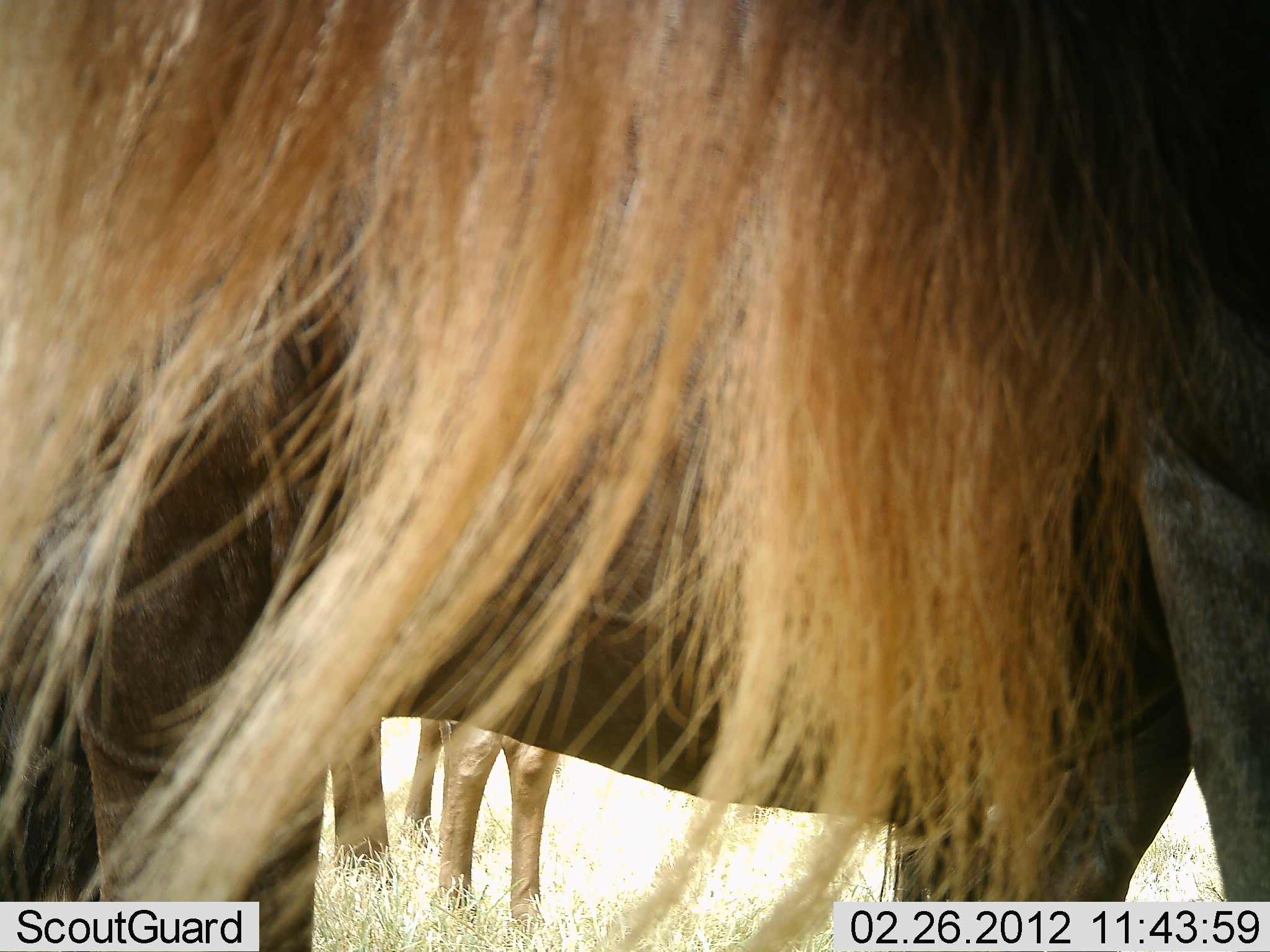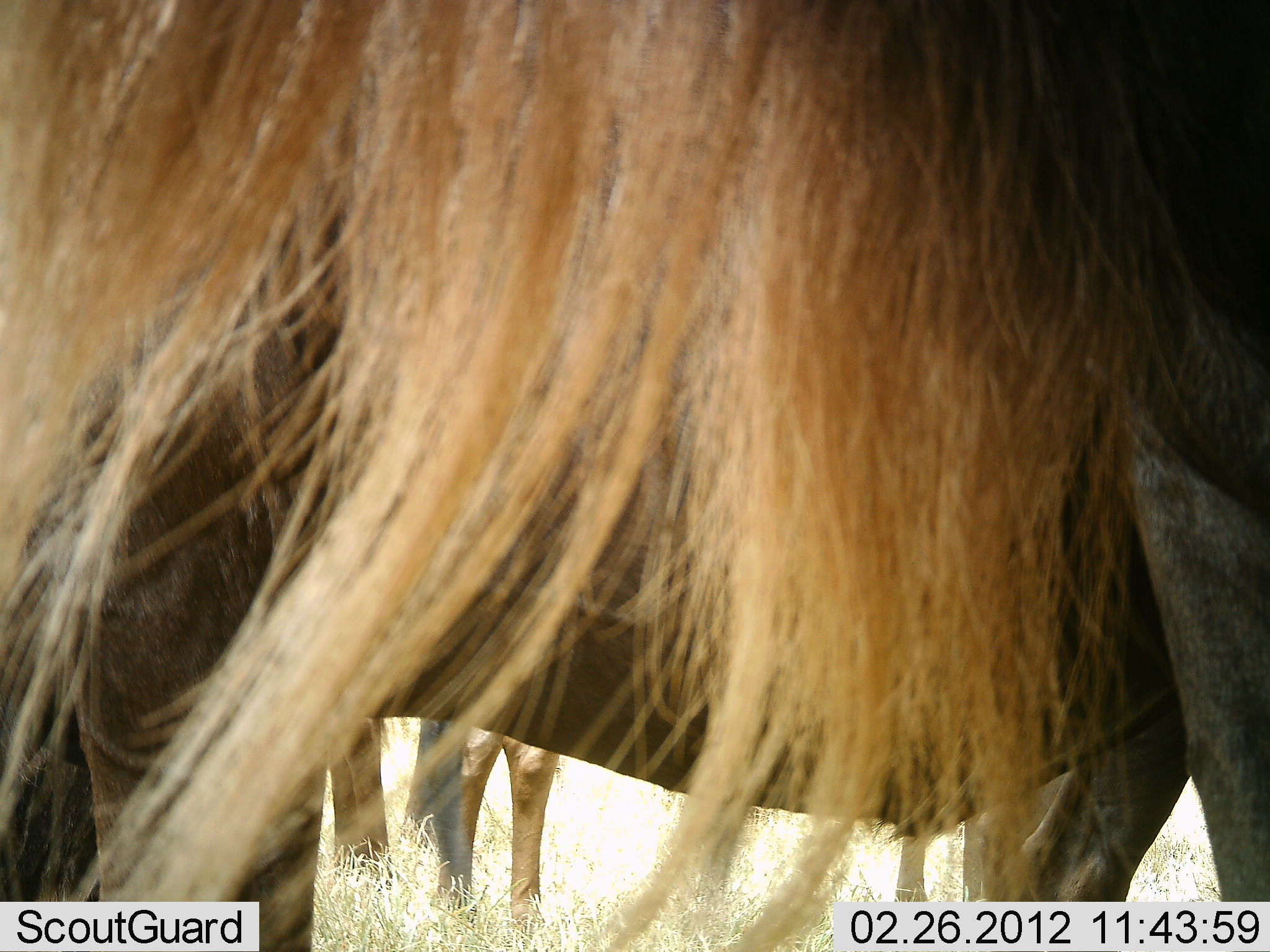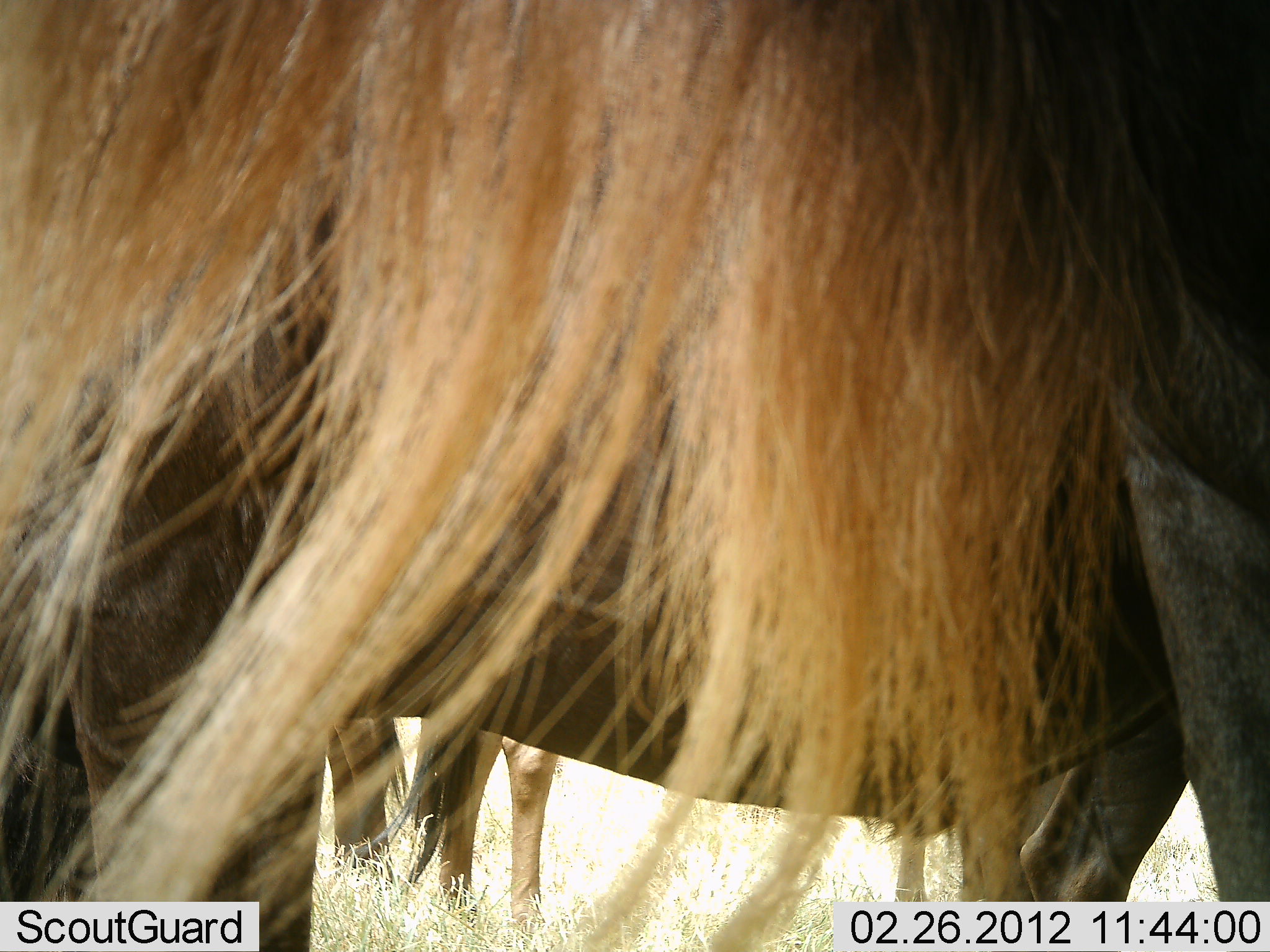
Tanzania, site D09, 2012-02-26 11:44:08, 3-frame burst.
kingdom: Animalia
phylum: Chordata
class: Mammalia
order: Artiodactyla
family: Bovidae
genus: Connochaetes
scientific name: Connochaetes taurinus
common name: blue wildebeest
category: wildebeest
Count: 3.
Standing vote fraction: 96%.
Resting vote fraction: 0%.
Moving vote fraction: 4%.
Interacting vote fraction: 0%.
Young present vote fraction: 4%.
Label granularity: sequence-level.